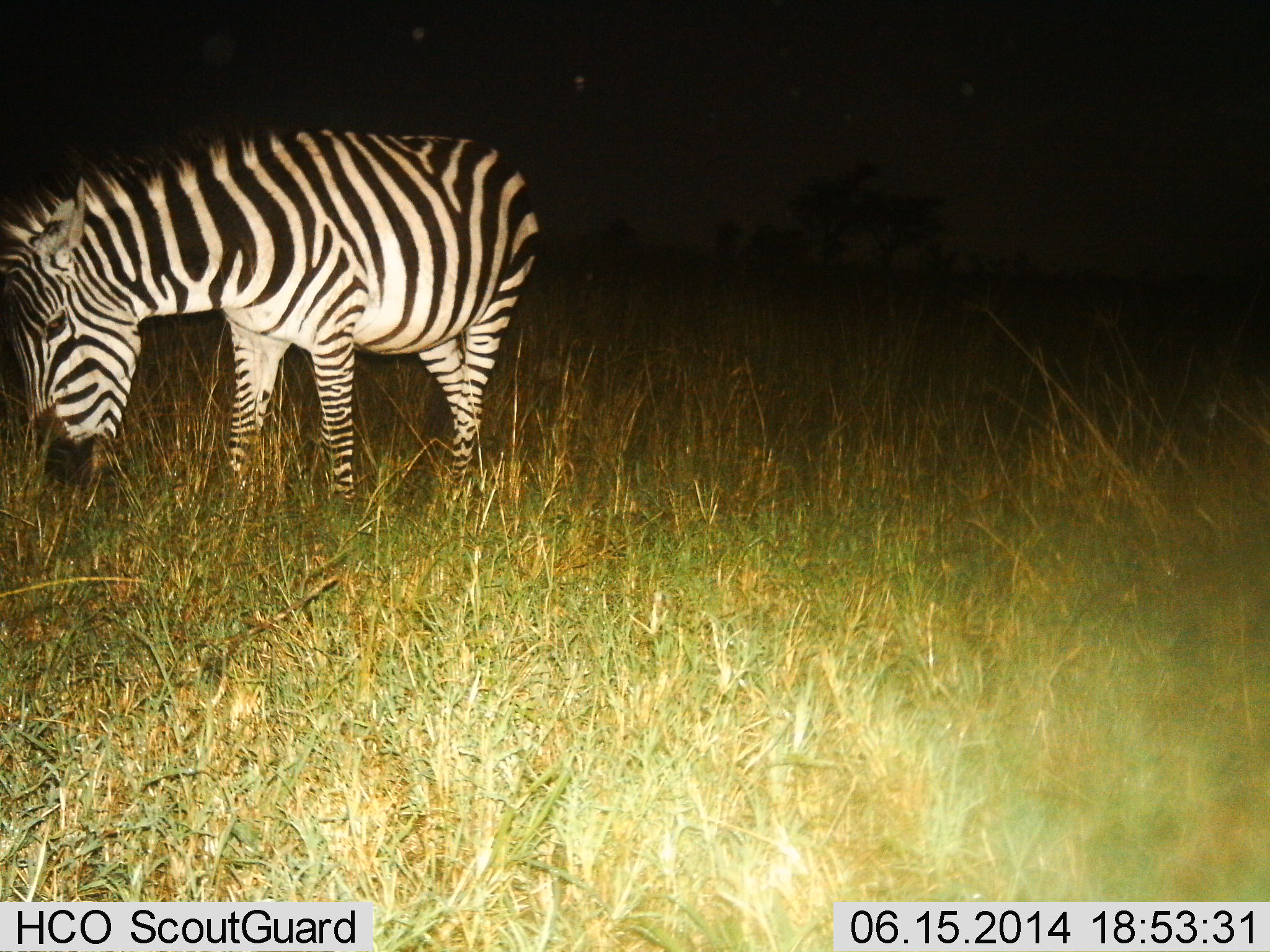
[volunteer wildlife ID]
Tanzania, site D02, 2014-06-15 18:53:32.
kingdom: Animalia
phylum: Chordata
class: Mammalia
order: Perissodactyla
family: Equidae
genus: Equus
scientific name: Equus quagga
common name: plains zebra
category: zebra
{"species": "zebra (plains zebra) (Equus quagga)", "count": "1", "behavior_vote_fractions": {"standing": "30%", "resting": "0%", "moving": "0%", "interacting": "0%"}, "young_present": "0%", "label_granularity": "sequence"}